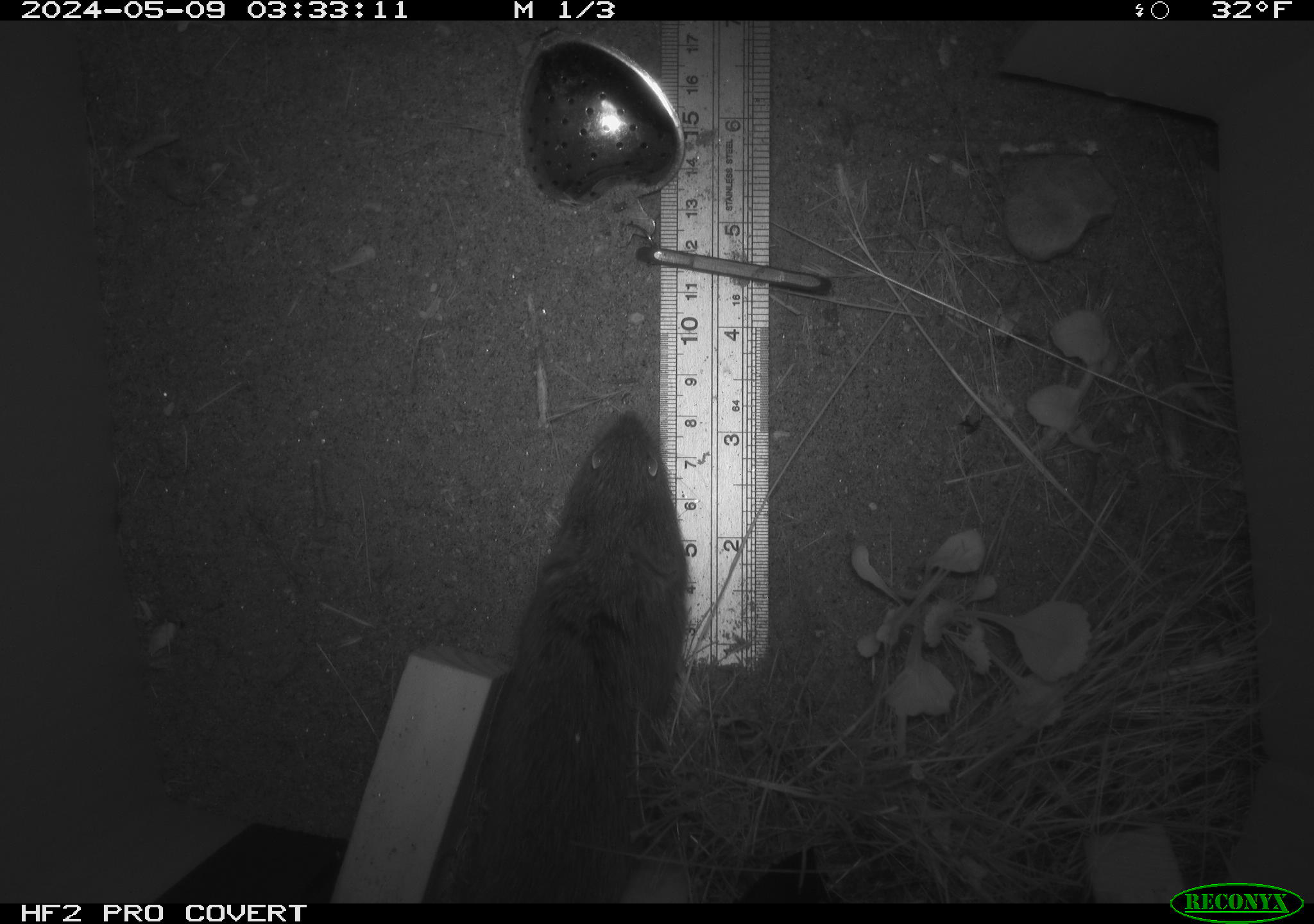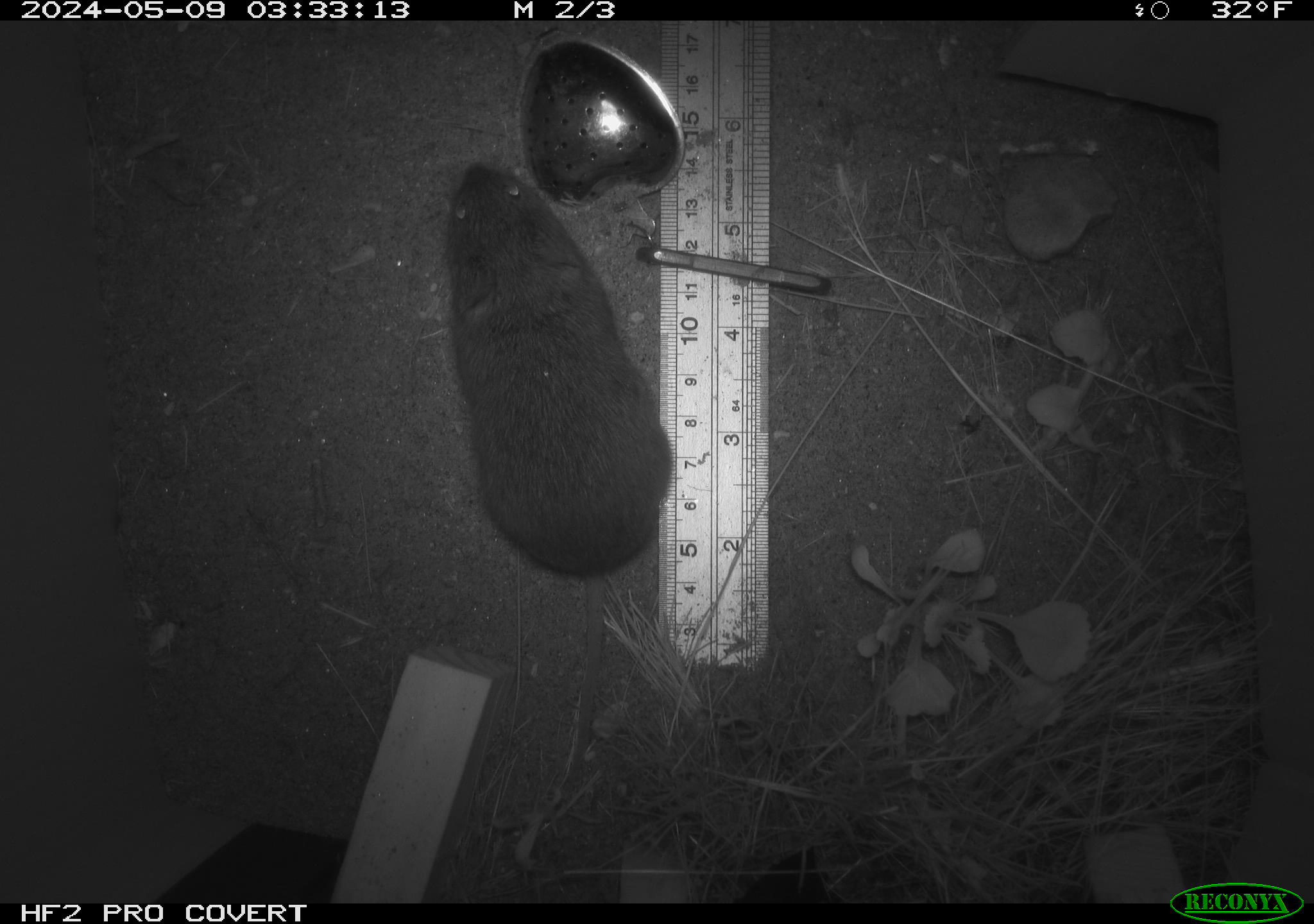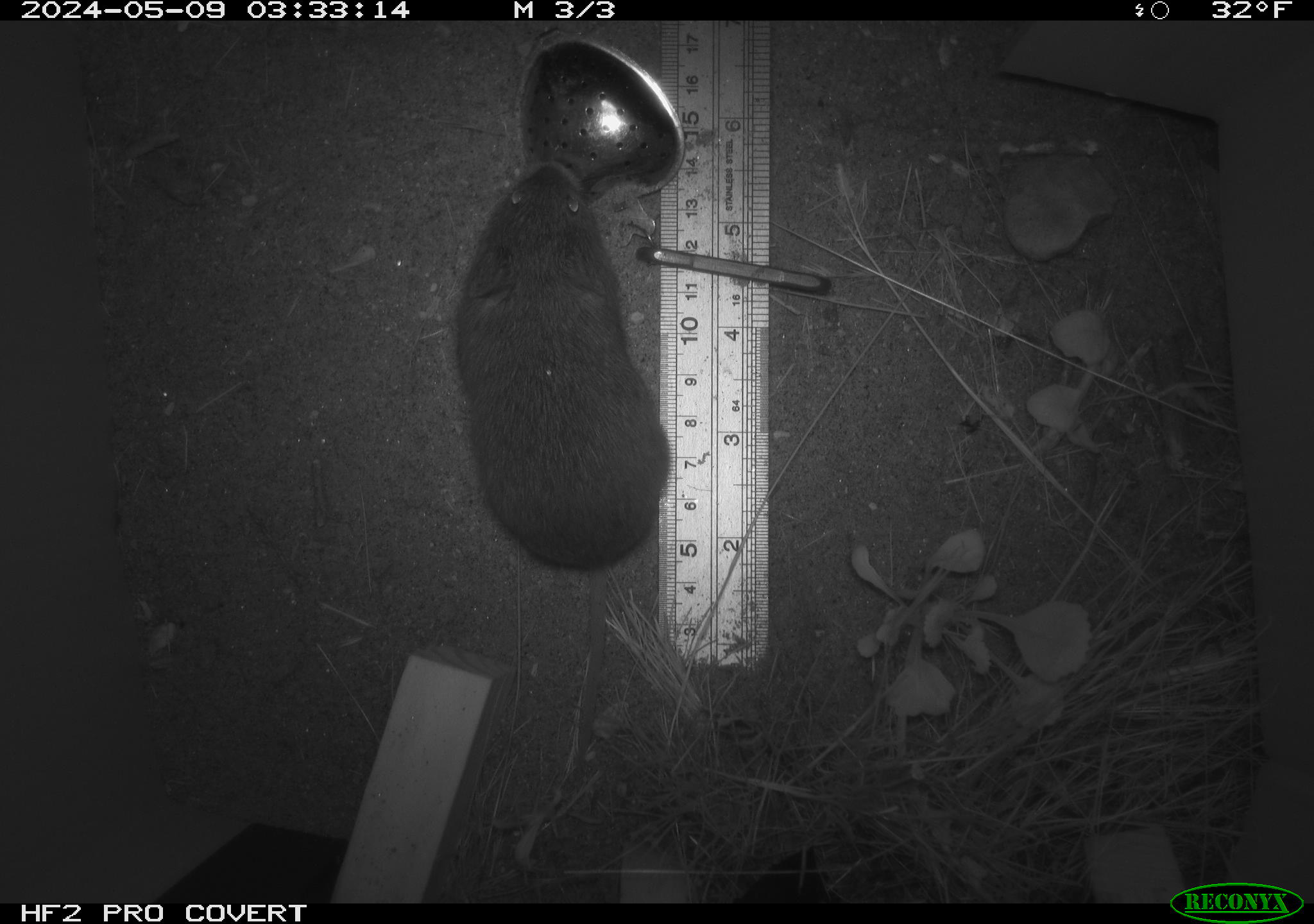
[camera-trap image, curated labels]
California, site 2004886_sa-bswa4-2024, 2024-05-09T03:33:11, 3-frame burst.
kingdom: Animalia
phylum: Chordata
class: Mammalia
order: Rodentia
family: Cricetidae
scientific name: Arvicolinae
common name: voles, lemmings, and muskrats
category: arvicolinae subfamily